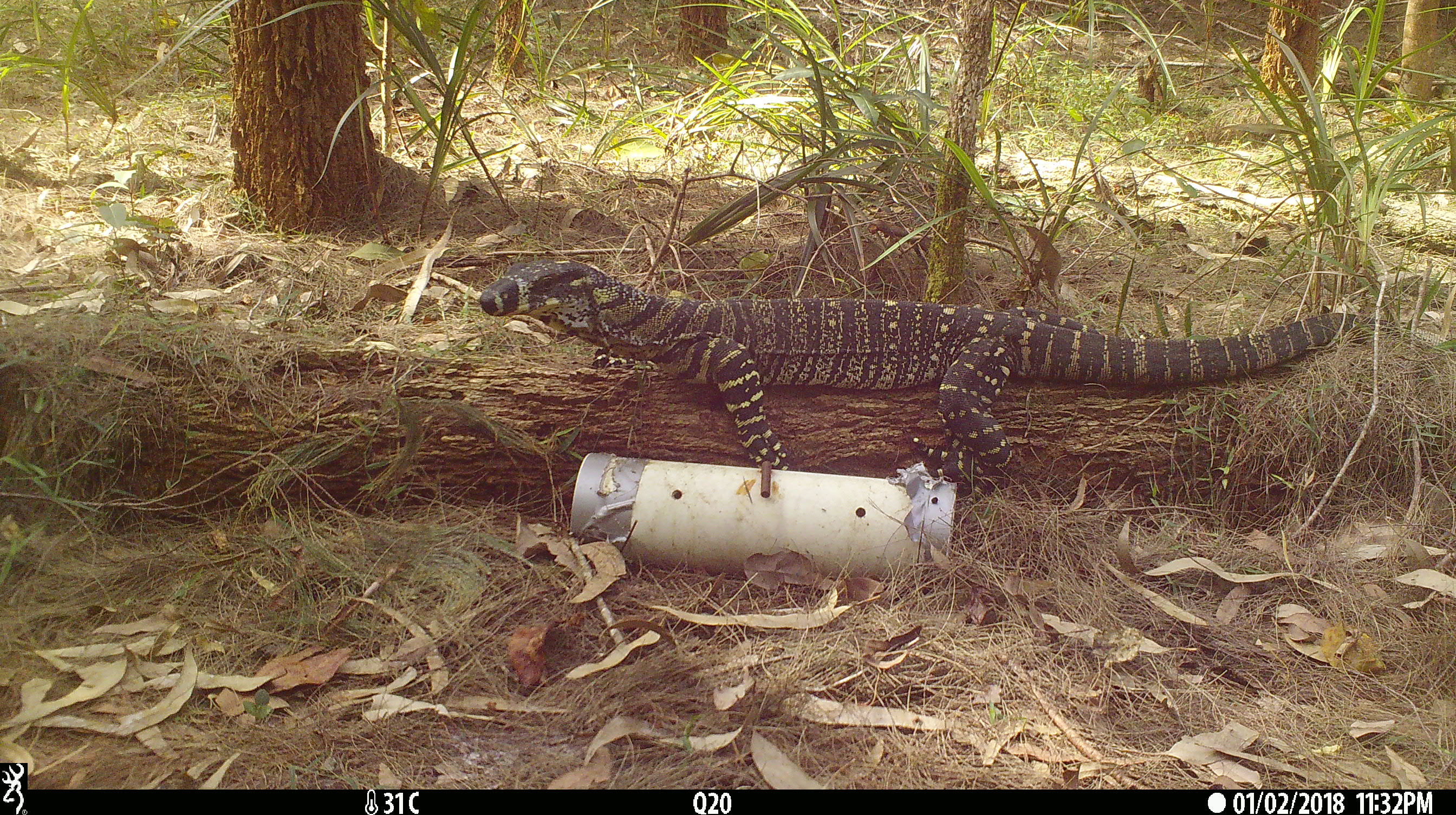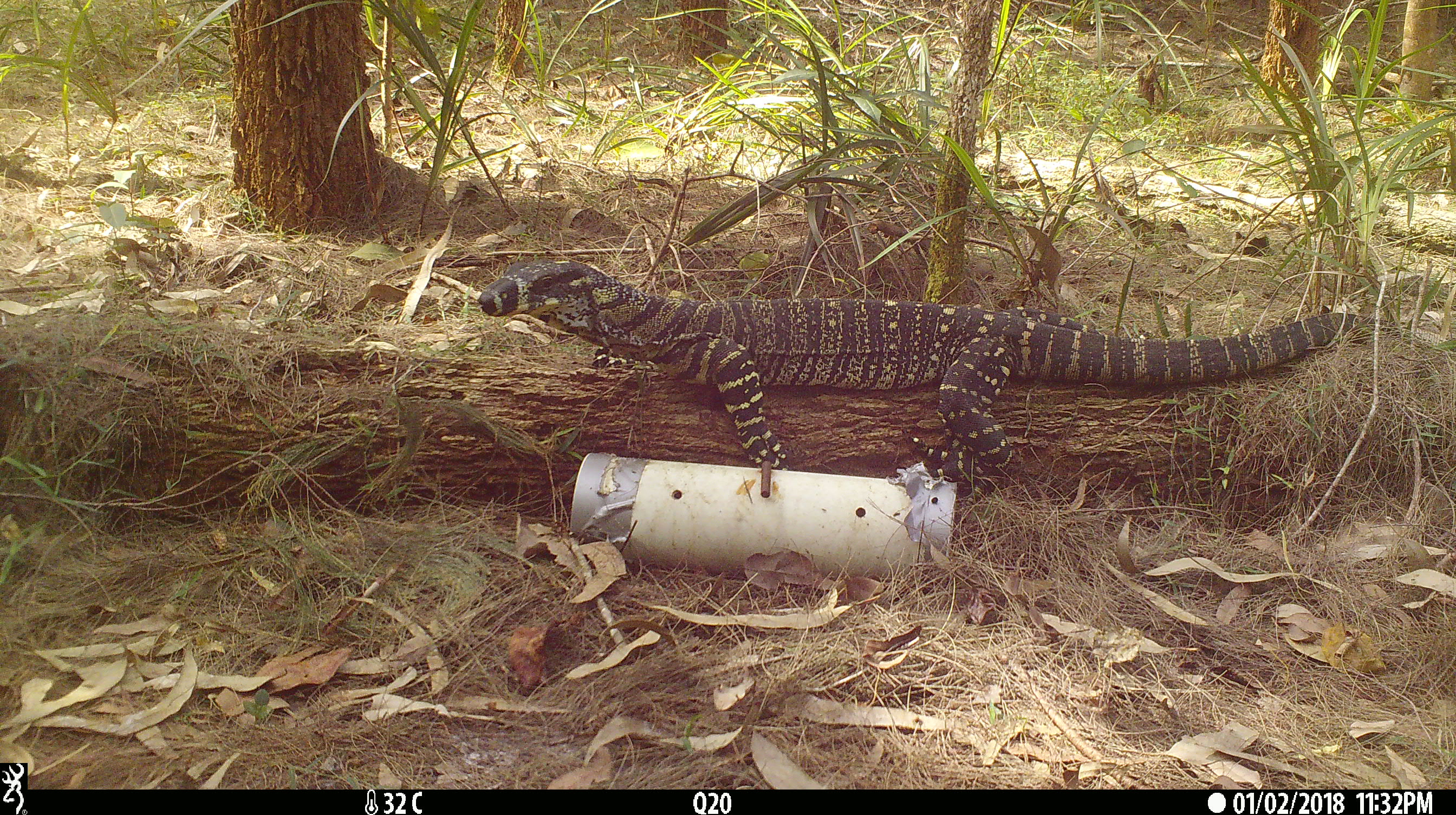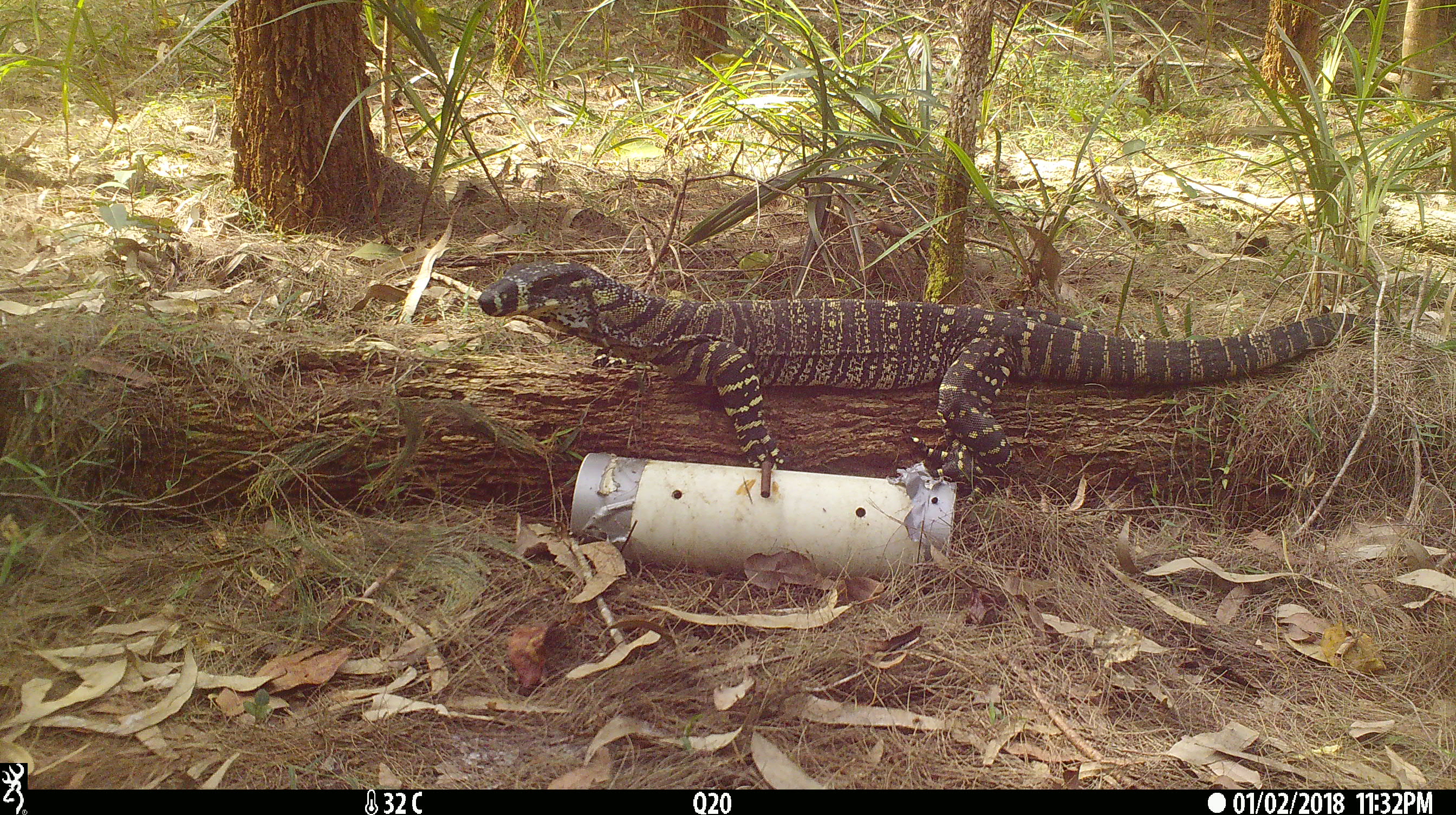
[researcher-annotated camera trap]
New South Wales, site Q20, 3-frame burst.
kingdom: Animalia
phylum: Chordata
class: Reptilia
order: Squamata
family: Varanidae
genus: Varanus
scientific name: Varanus varius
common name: lace monitor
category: goanna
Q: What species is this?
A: Goanna (lace monitor) (Varanus varius).